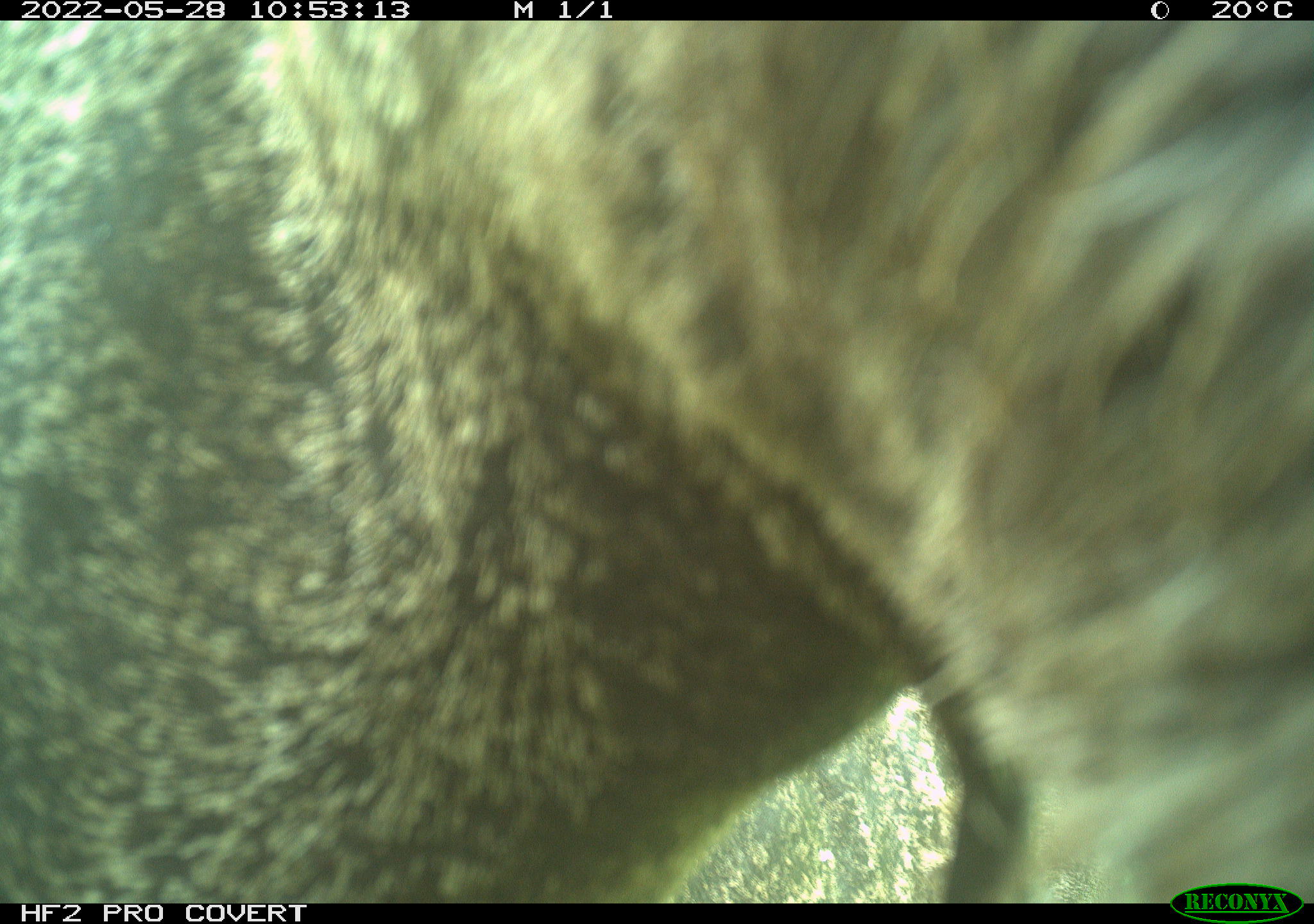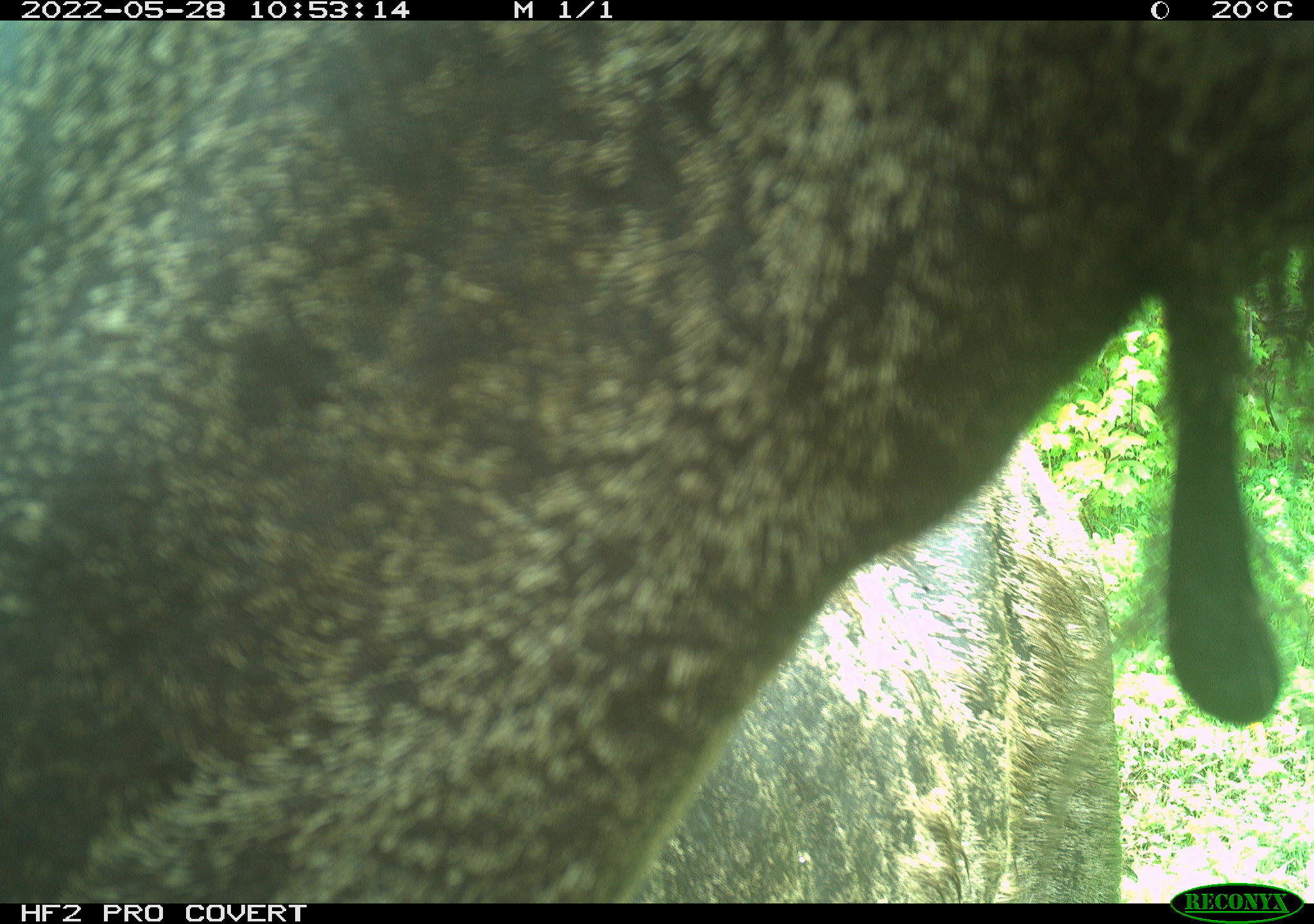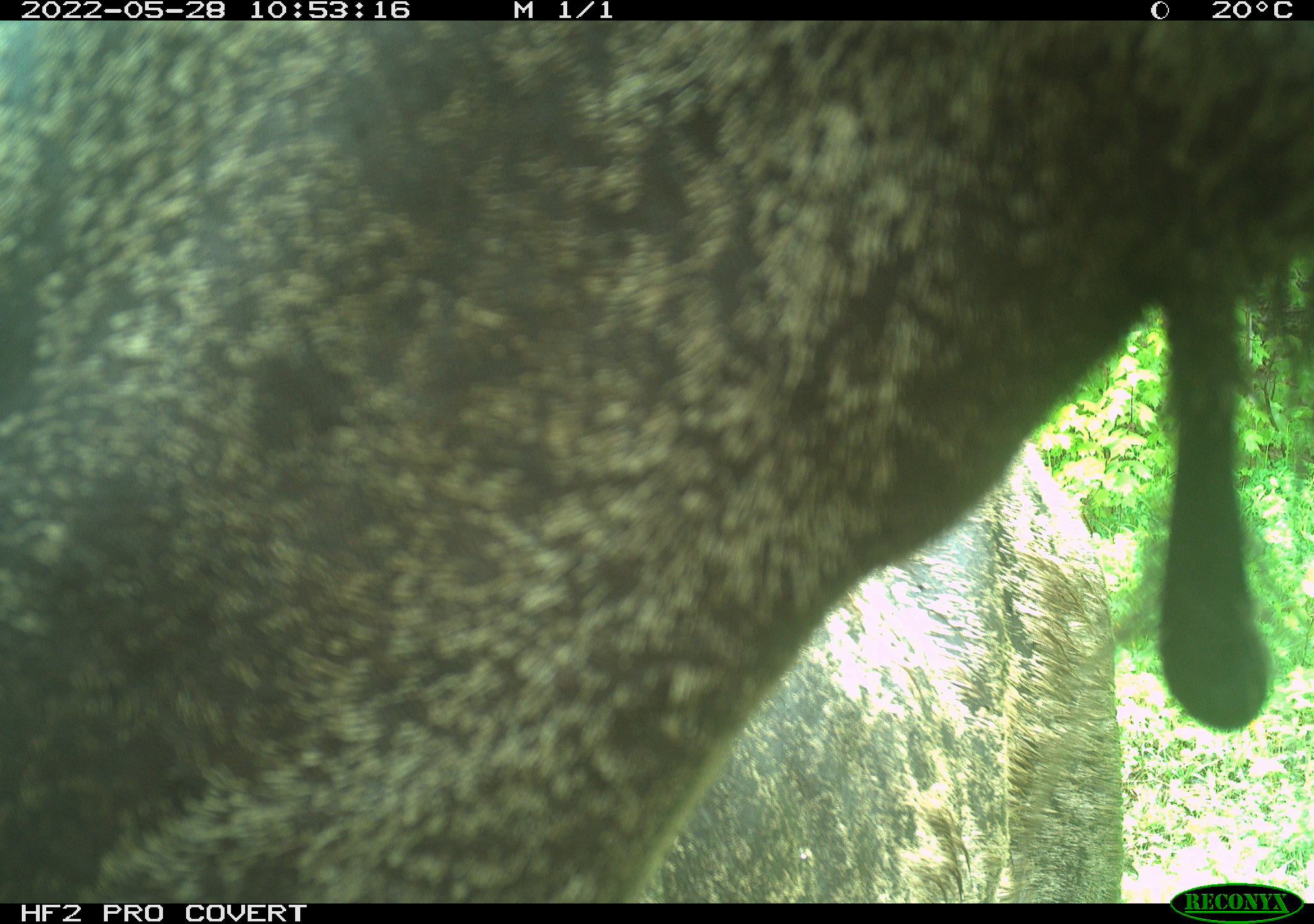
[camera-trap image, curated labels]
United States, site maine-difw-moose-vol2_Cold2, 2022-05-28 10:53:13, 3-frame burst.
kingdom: Animalia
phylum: Chordata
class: Mammalia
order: Artiodactyla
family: Cervidae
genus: Alces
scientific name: Alces alces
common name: moose